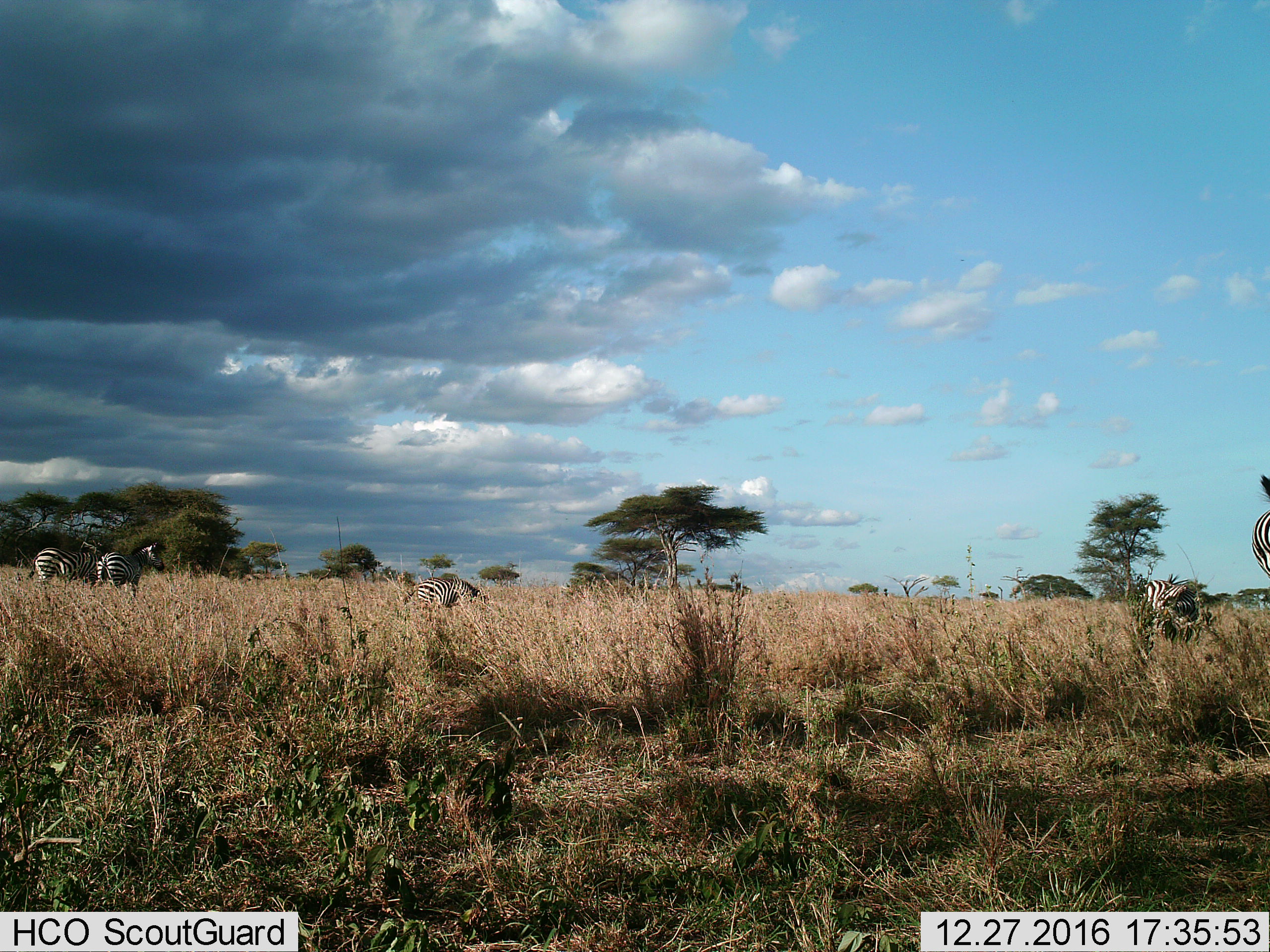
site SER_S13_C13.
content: unidentified animal